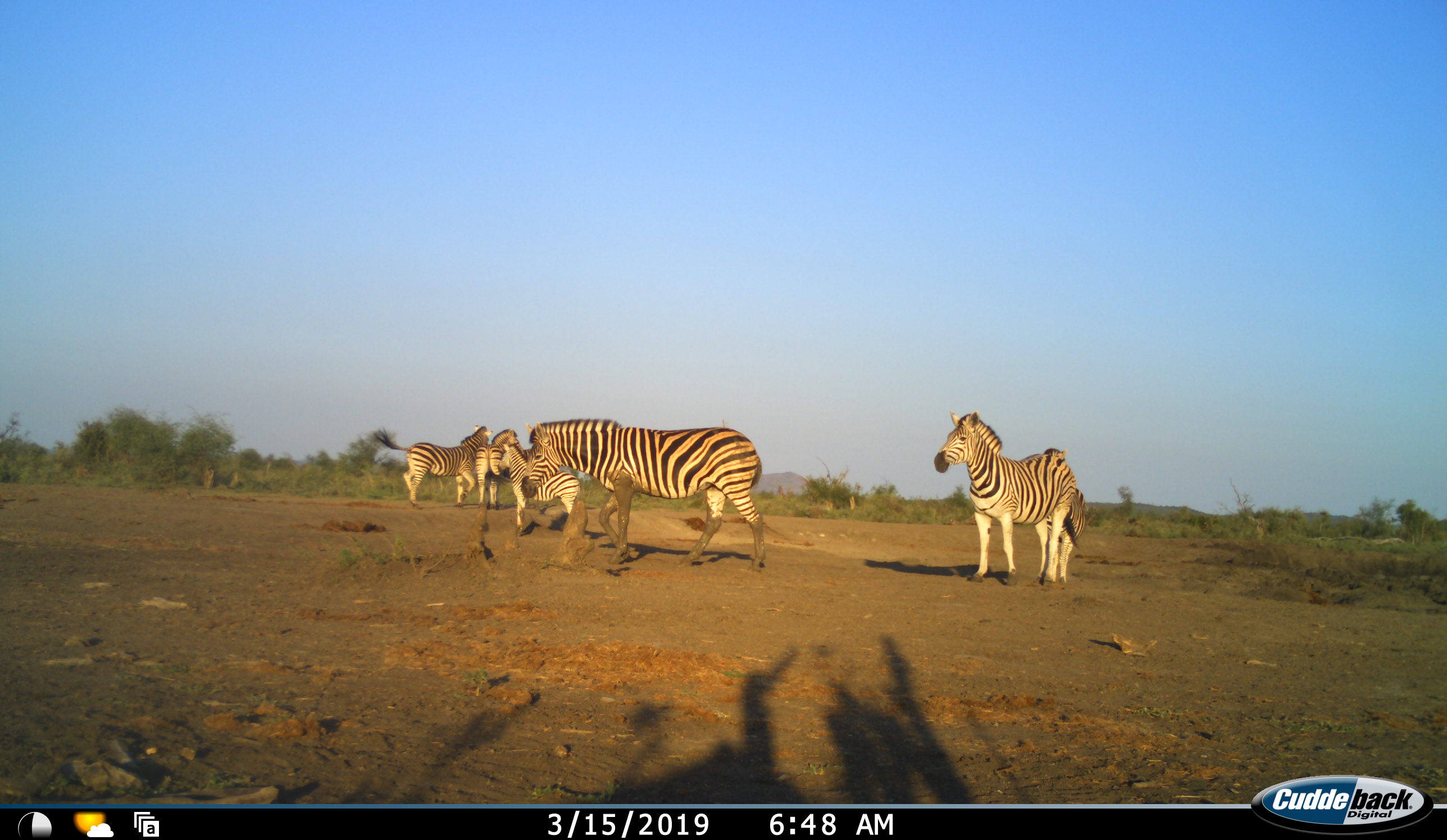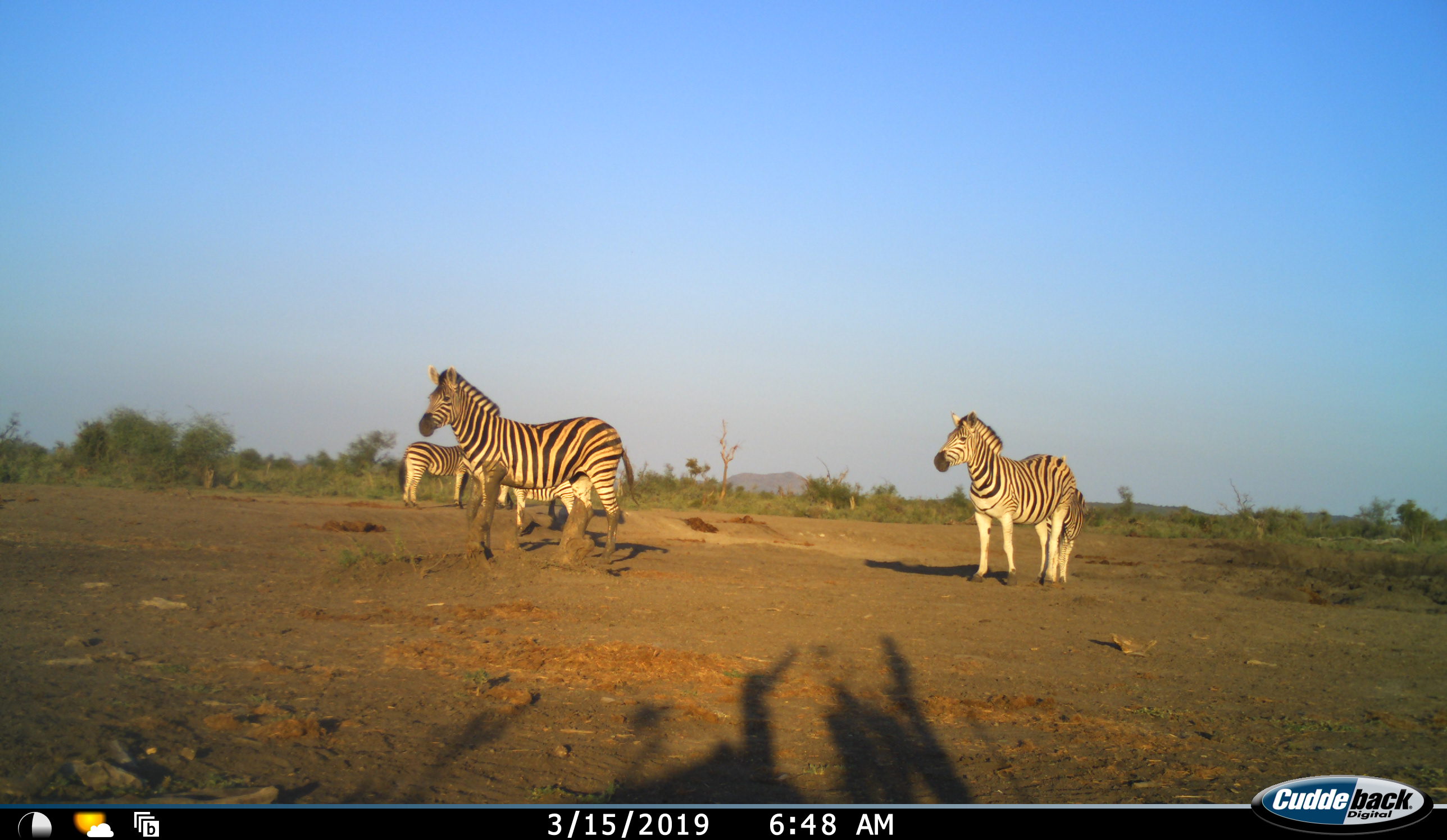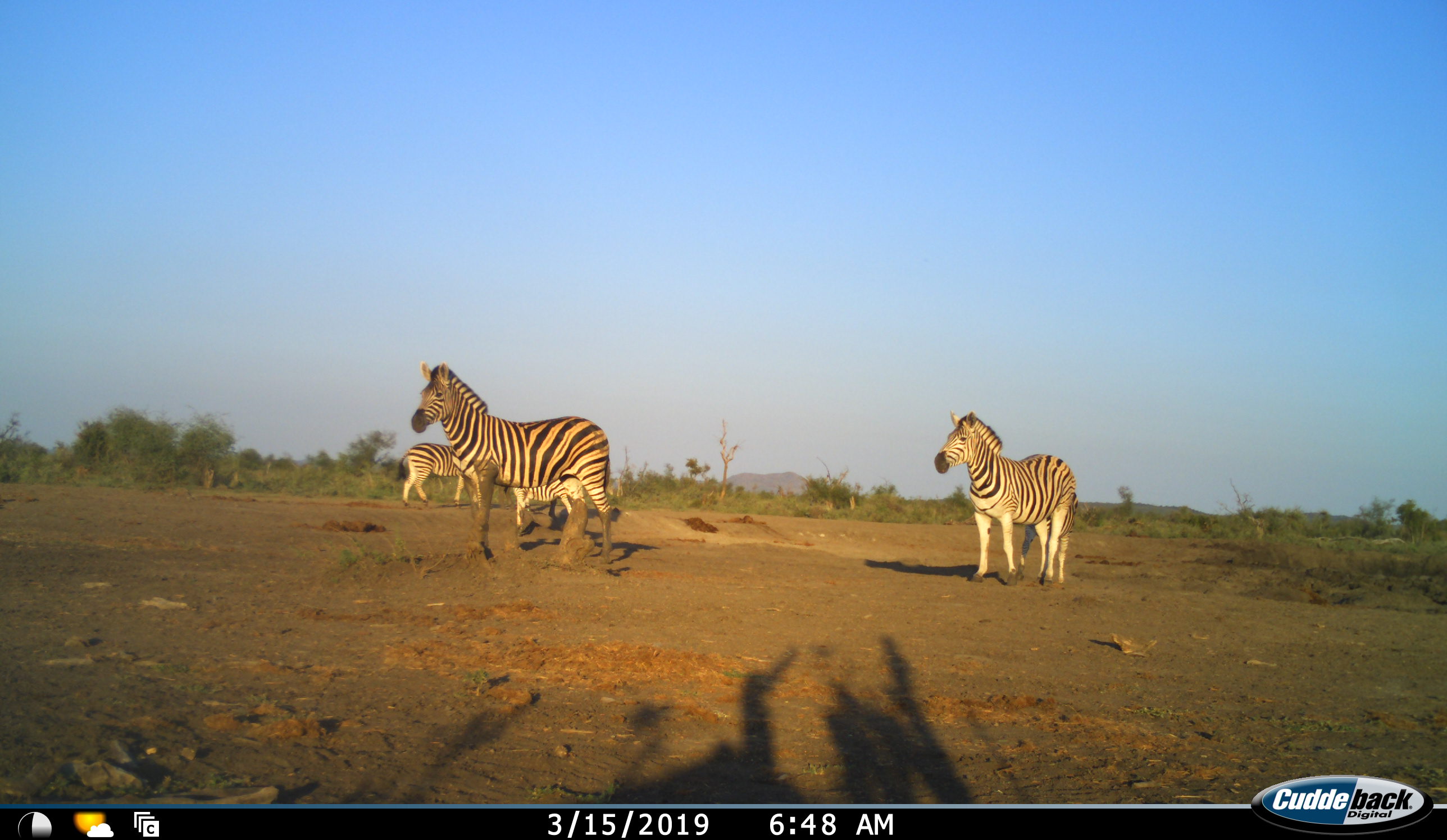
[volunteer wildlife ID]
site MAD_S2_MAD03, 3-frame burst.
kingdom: Animalia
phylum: Chordata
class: Mammalia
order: Perissodactyla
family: Equidae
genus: Equus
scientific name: Equus quagga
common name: plains zebra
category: zebraplains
Zebraplains (plains zebra) (Equus quagga), count 6. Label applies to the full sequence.